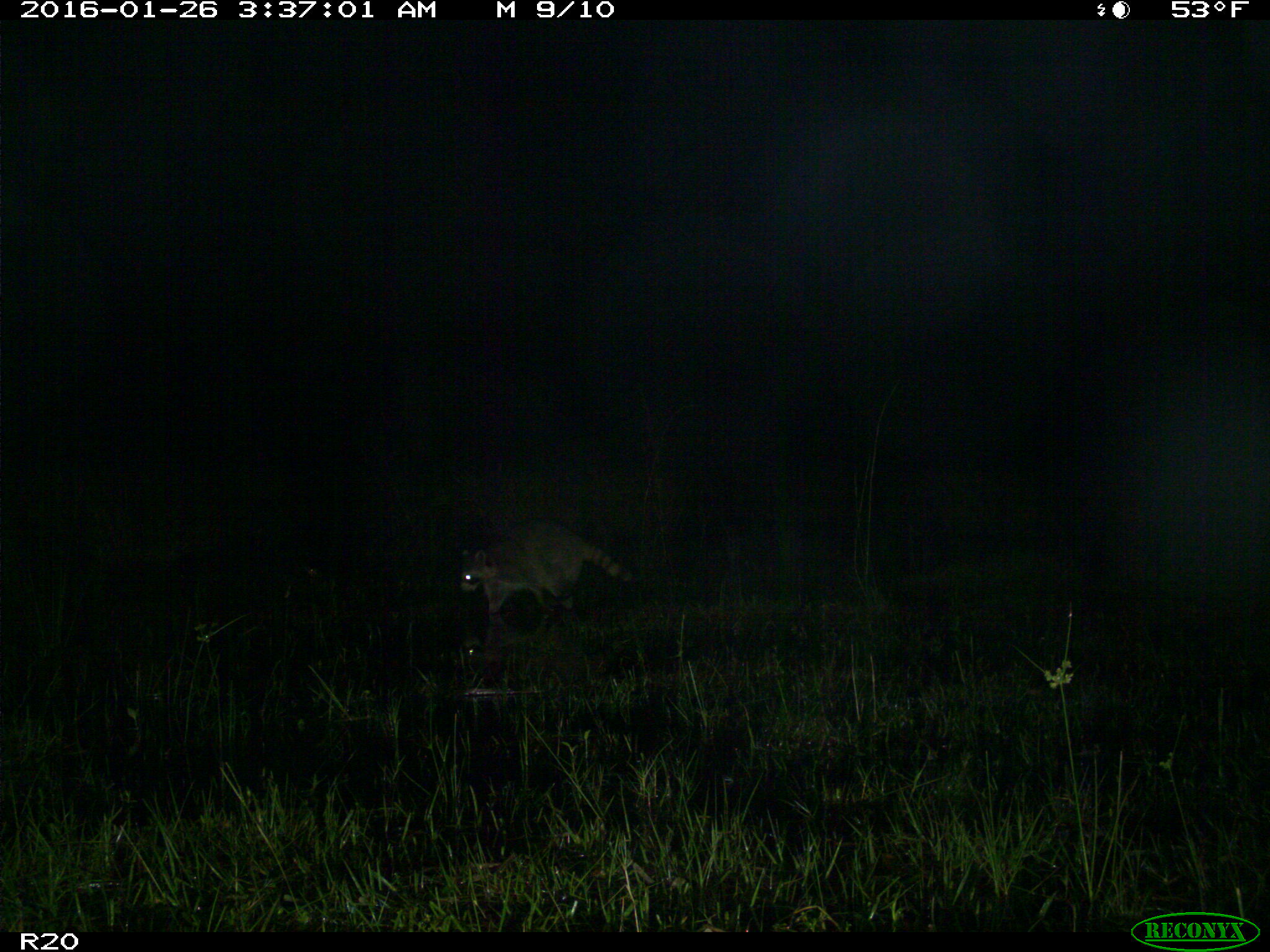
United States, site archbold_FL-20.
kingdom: Animalia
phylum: Chordata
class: Mammalia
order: Carnivora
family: Procyonidae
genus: Procyon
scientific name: Procyon lotor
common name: common raccoon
Procyon lotor (common raccoon).